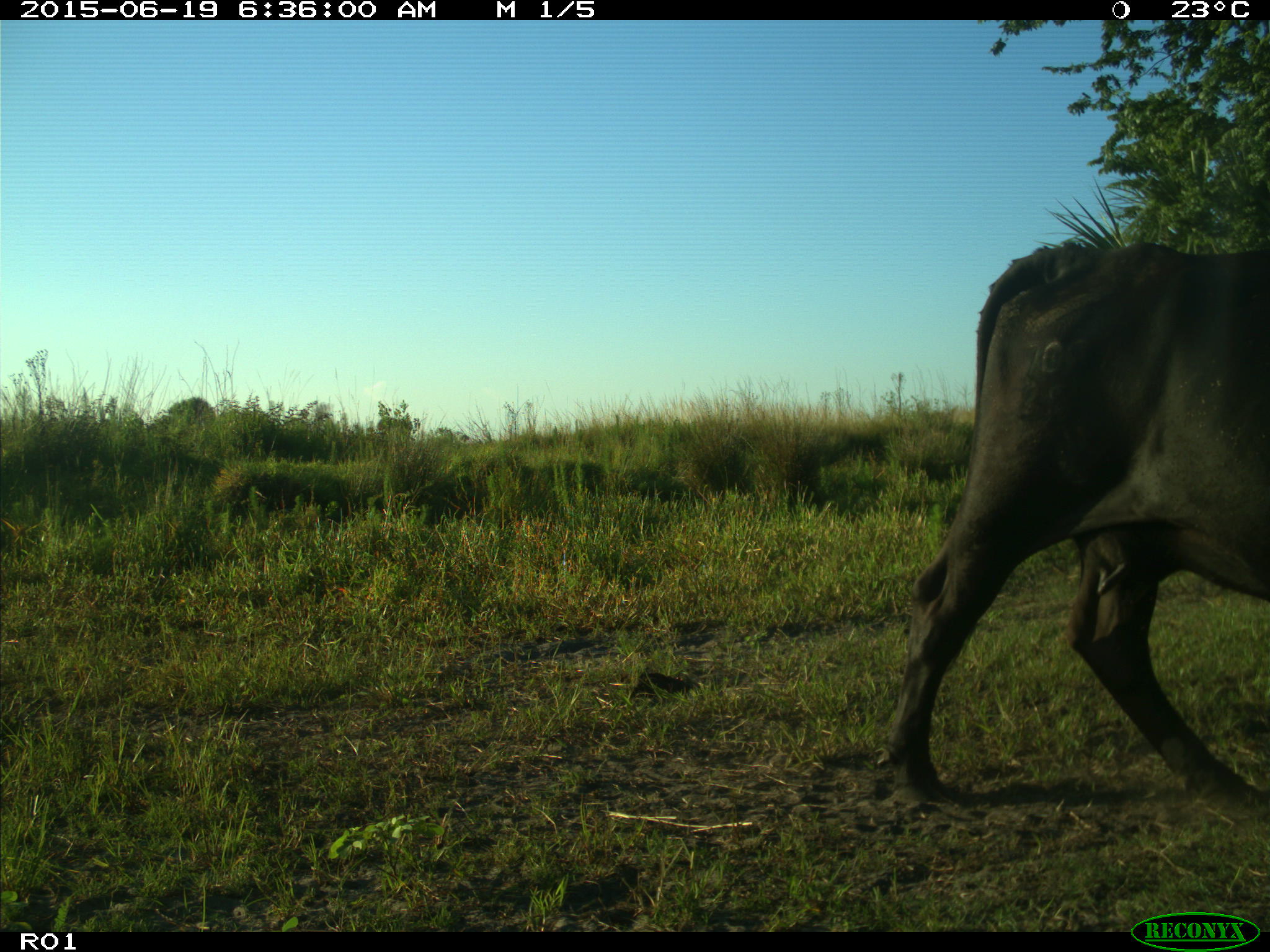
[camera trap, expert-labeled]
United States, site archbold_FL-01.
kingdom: Animalia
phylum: Chordata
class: Mammalia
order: Artiodactyla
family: Bovidae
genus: Bos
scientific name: Bos taurus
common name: domestic cow